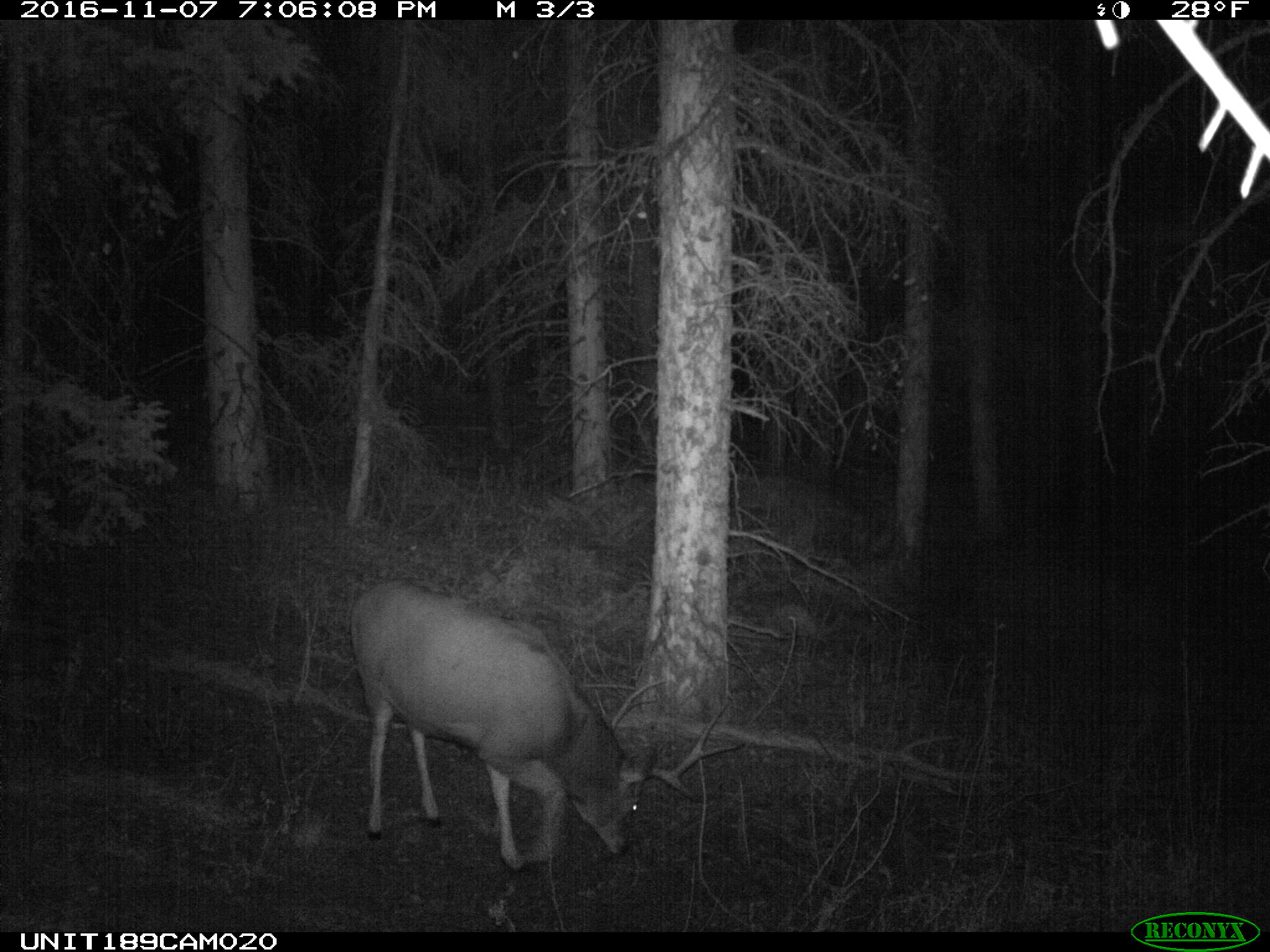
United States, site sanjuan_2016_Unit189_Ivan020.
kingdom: Animalia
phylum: Chordata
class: Mammalia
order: Artiodactyla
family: Cervidae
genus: Odocoileus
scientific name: Odocoileus hemionus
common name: mule deer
Odocoileus hemionus (mule deer).